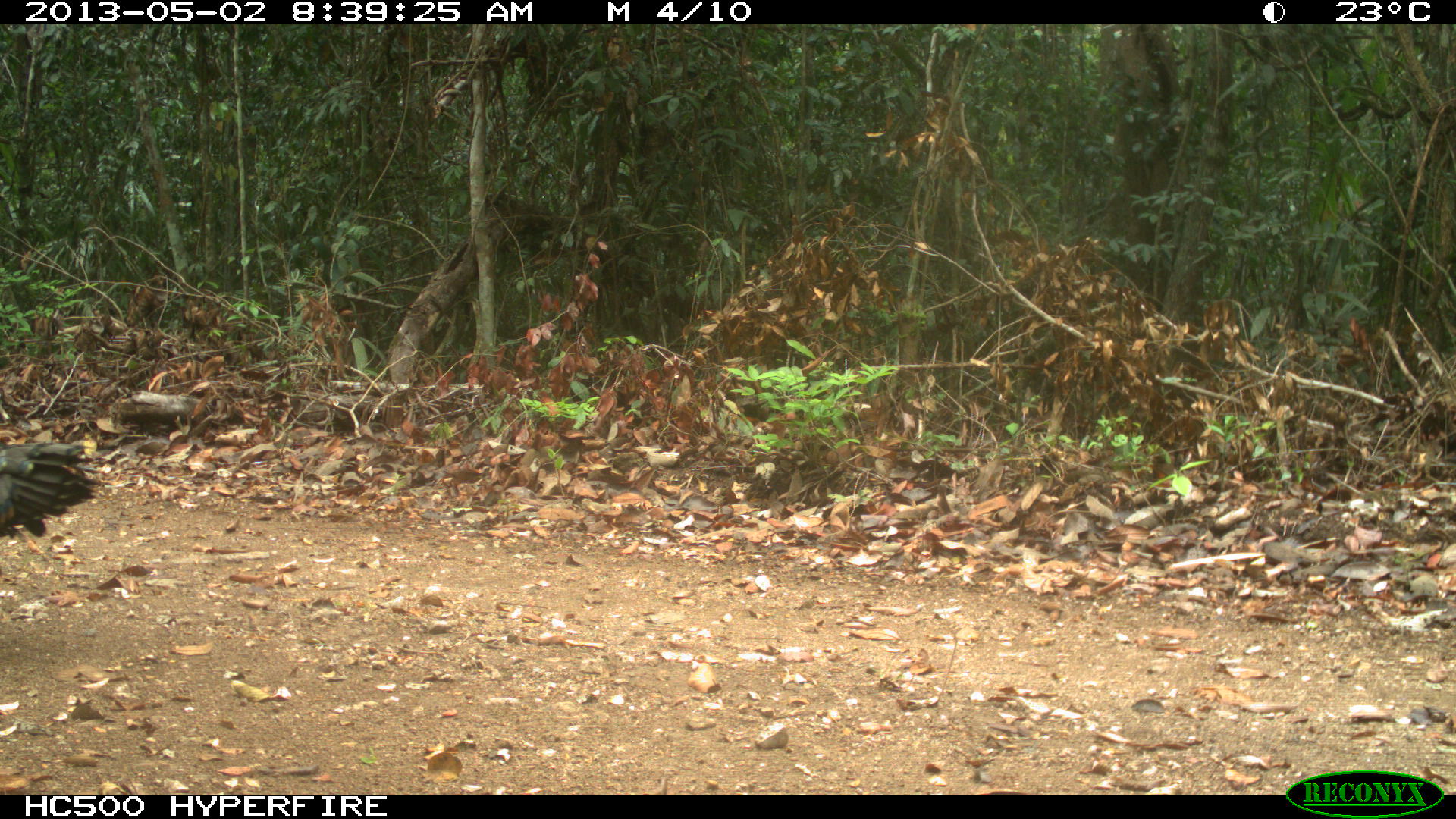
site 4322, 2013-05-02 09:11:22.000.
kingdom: Animalia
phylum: Chordata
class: Aves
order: Galliformes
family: Phasianidae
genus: Meleagris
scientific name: Meleagris ocellata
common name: ocellated turkey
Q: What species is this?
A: Meleagris ocellata (ocellated turkey).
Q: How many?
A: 1.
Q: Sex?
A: Male.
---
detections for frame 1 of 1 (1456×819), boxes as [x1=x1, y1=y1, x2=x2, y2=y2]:
meleagris ocellata: [x1=0, y1=443, x2=99, y2=541]